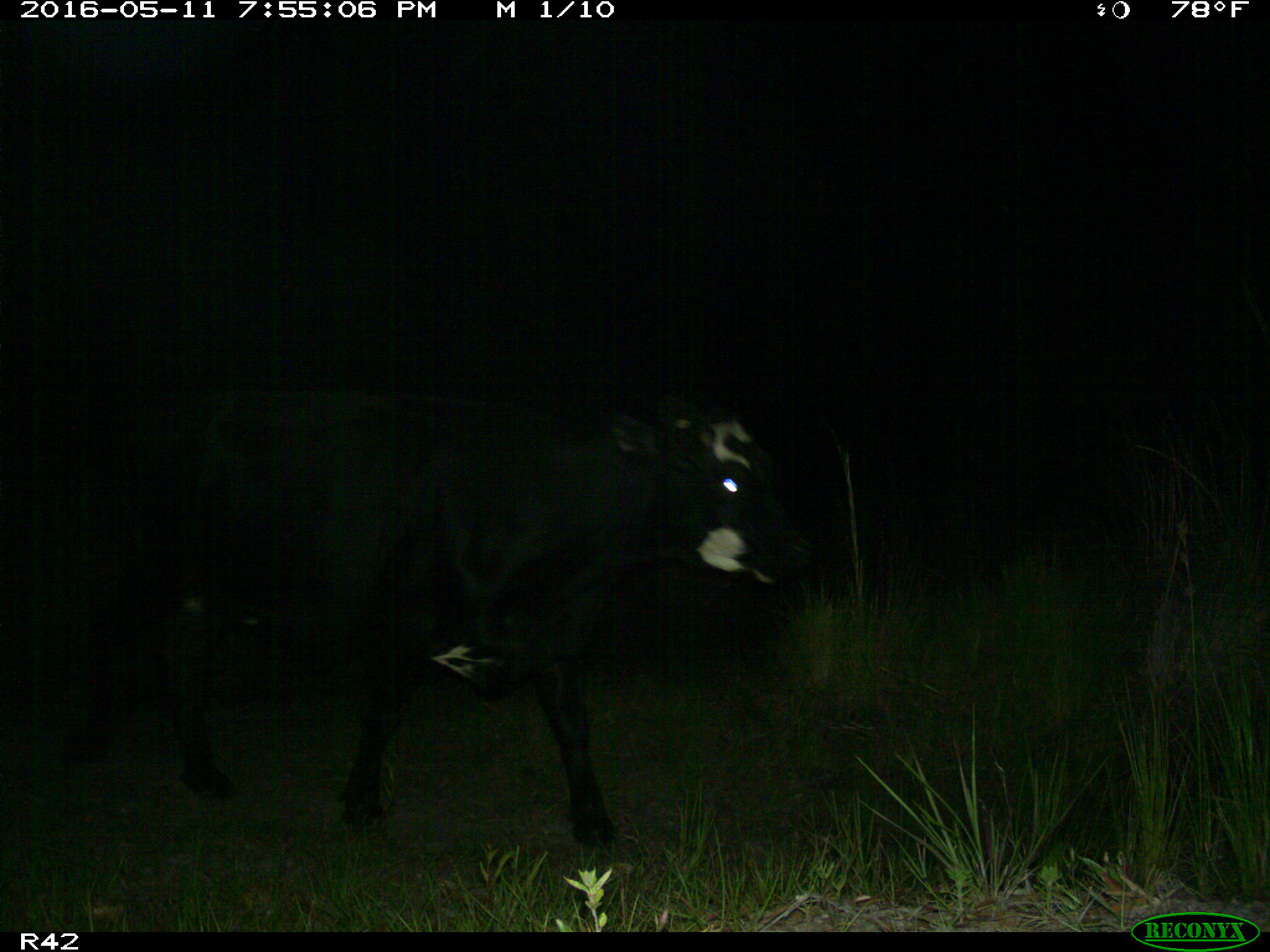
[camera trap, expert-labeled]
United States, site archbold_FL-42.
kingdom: Animalia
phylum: Chordata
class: Mammalia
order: Artiodactyla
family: Bovidae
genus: Bos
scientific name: Bos taurus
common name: domestic cow